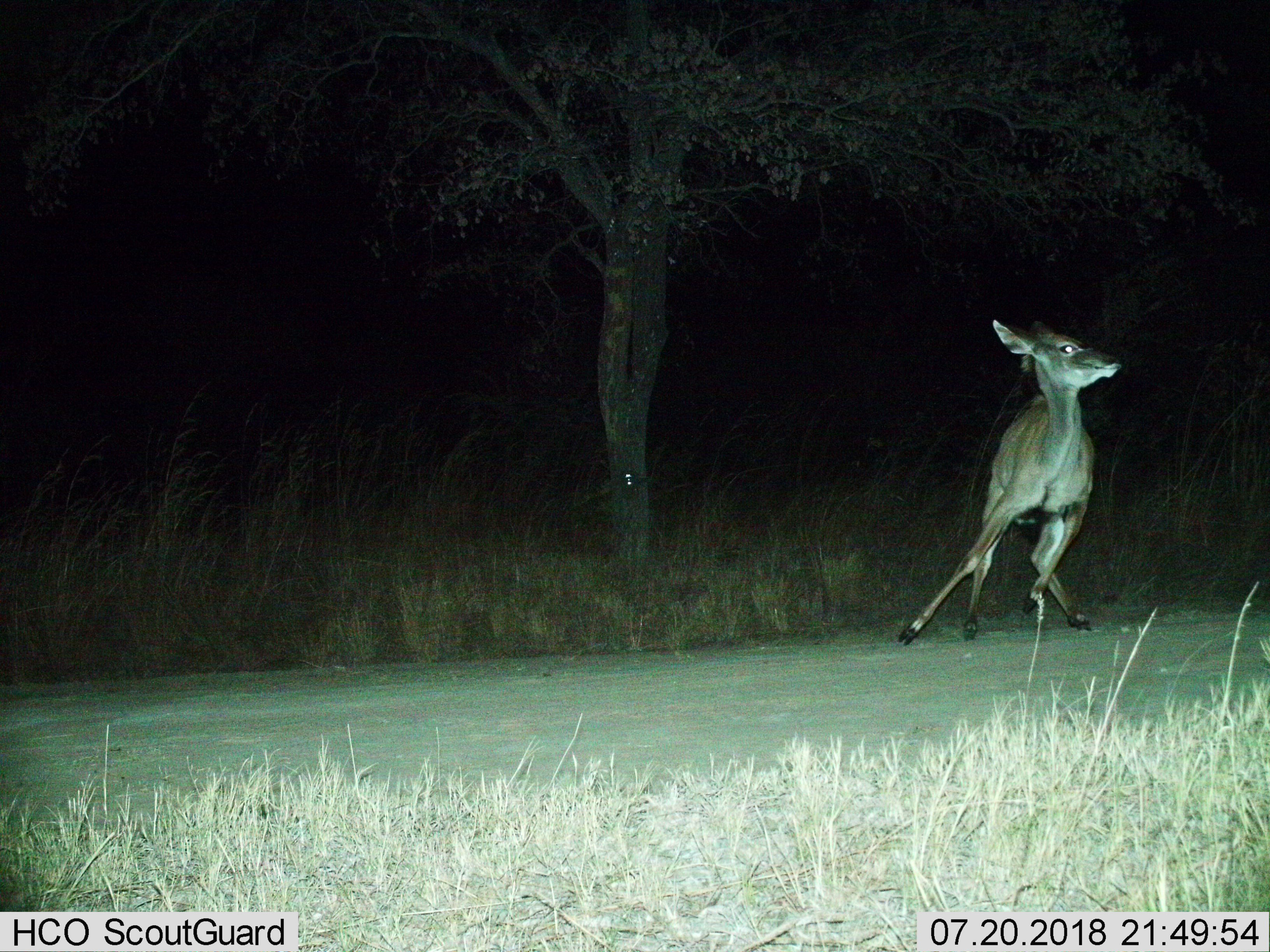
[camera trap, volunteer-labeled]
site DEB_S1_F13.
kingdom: Animalia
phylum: Chordata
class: Mammalia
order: Artiodactyla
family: Bovidae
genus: Tragelaphus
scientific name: Tragelaphus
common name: kudu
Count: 1.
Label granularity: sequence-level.